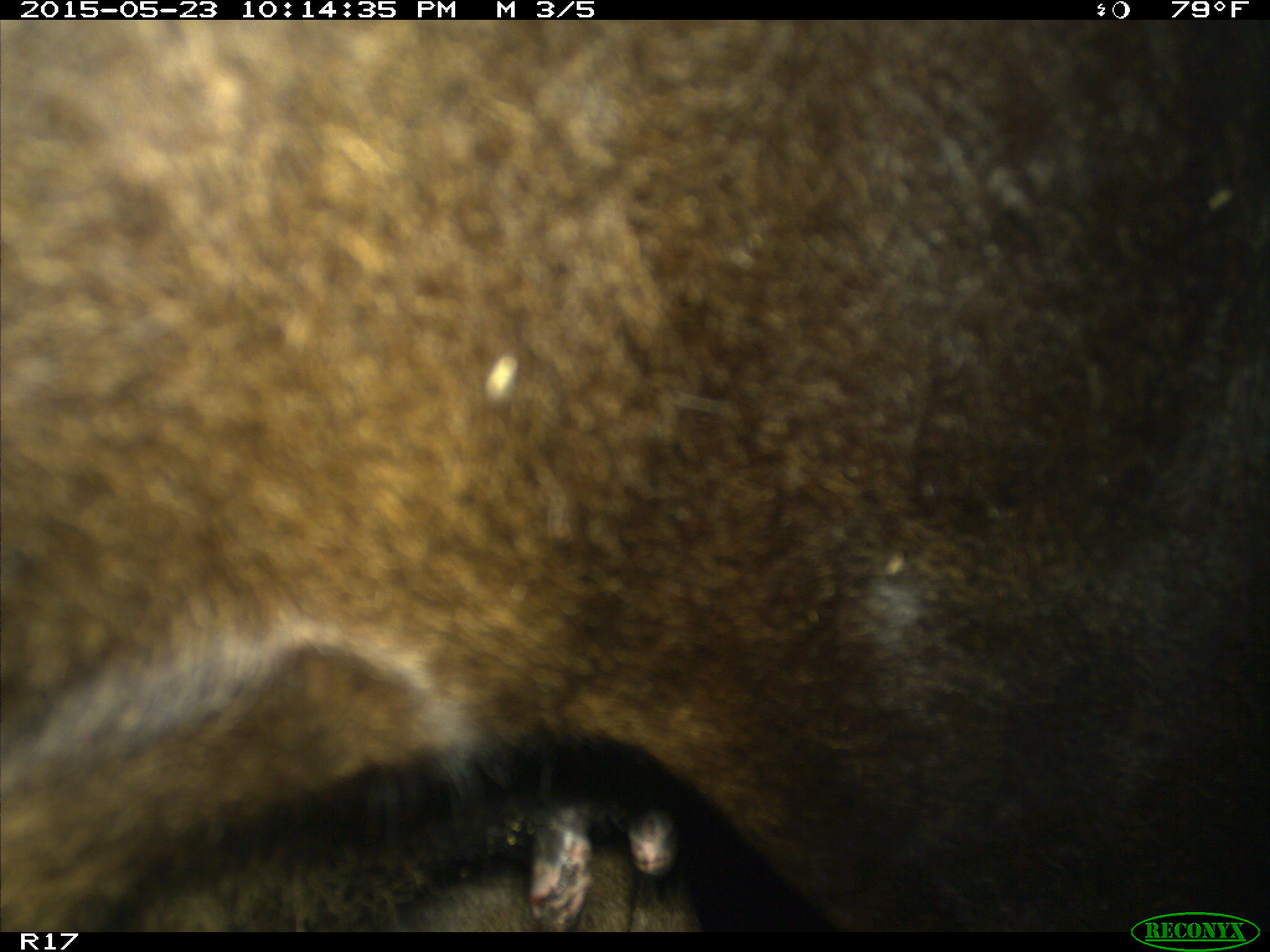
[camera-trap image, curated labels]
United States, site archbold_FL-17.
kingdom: Animalia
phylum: Chordata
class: Mammalia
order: Artiodactyla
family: Bovidae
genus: Bos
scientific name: Bos taurus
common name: domestic cow